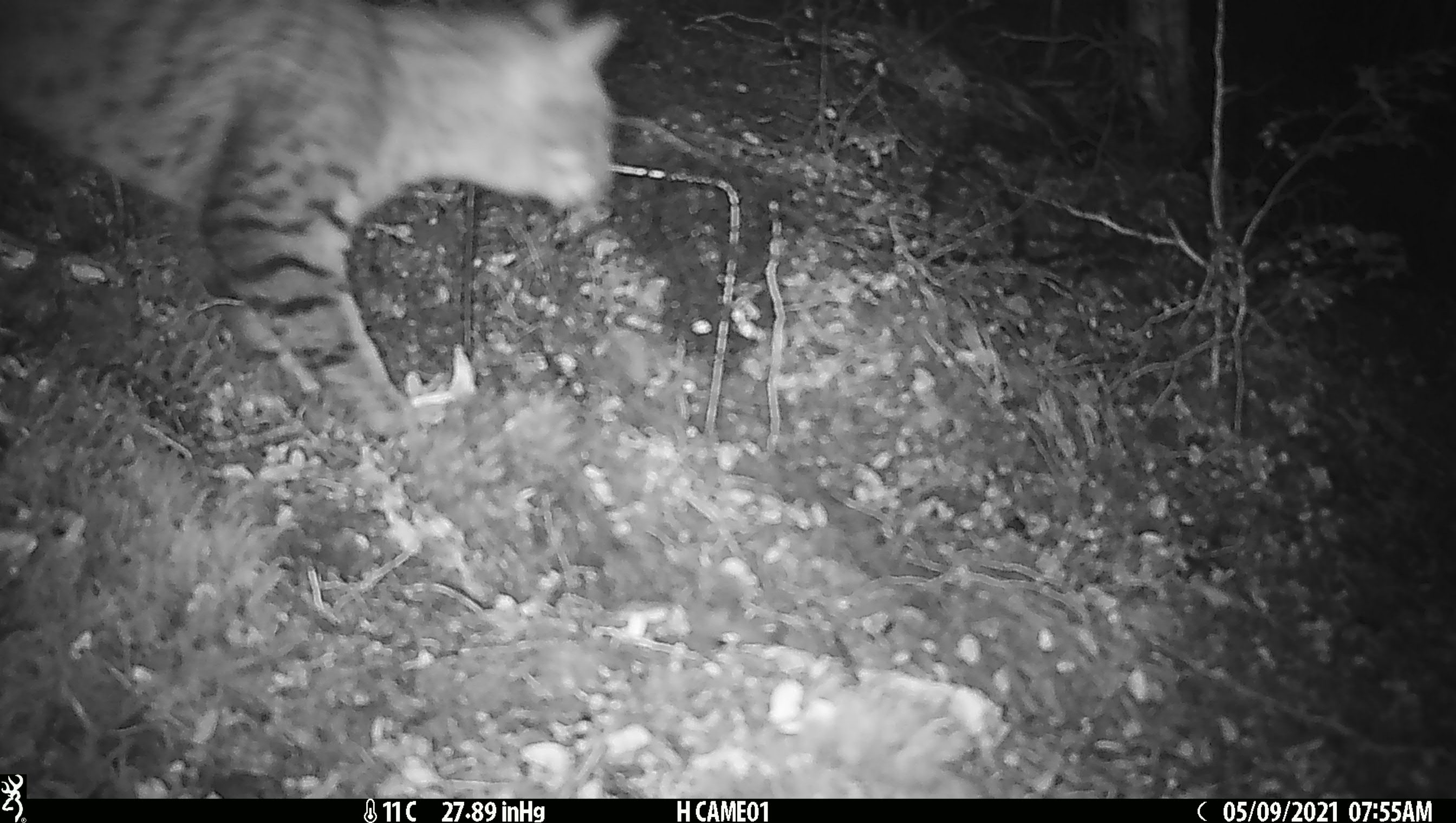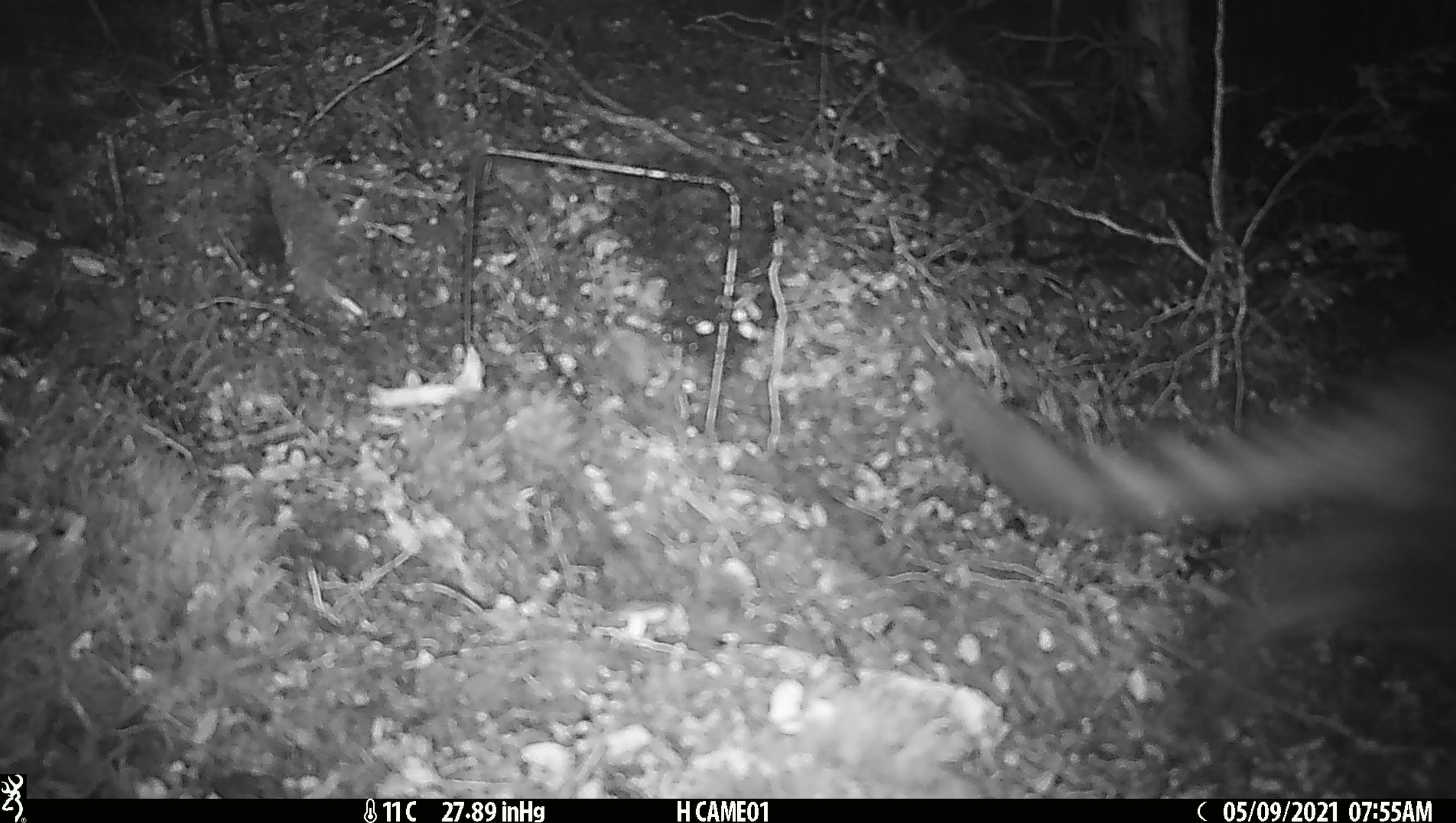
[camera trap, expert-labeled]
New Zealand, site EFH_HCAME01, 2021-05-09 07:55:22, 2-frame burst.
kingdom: Animalia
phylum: Chordata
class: Mammalia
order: Carnivora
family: Felidae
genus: Felis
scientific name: Felis catus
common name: domestic cat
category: cat